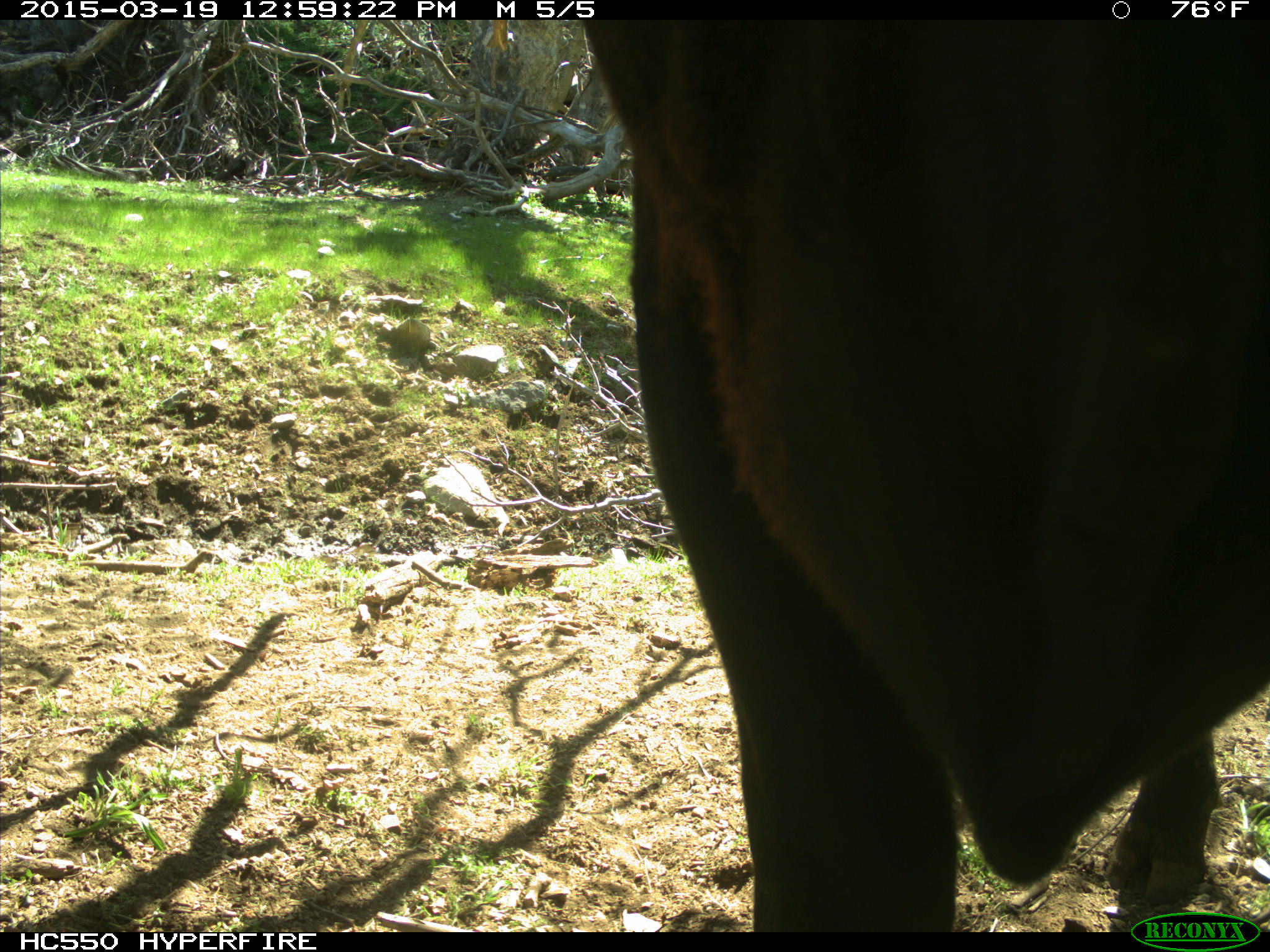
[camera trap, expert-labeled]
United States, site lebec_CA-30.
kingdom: Animalia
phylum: Chordata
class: Mammalia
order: Artiodactyla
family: Bovidae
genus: Bos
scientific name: Bos taurus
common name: domestic cow